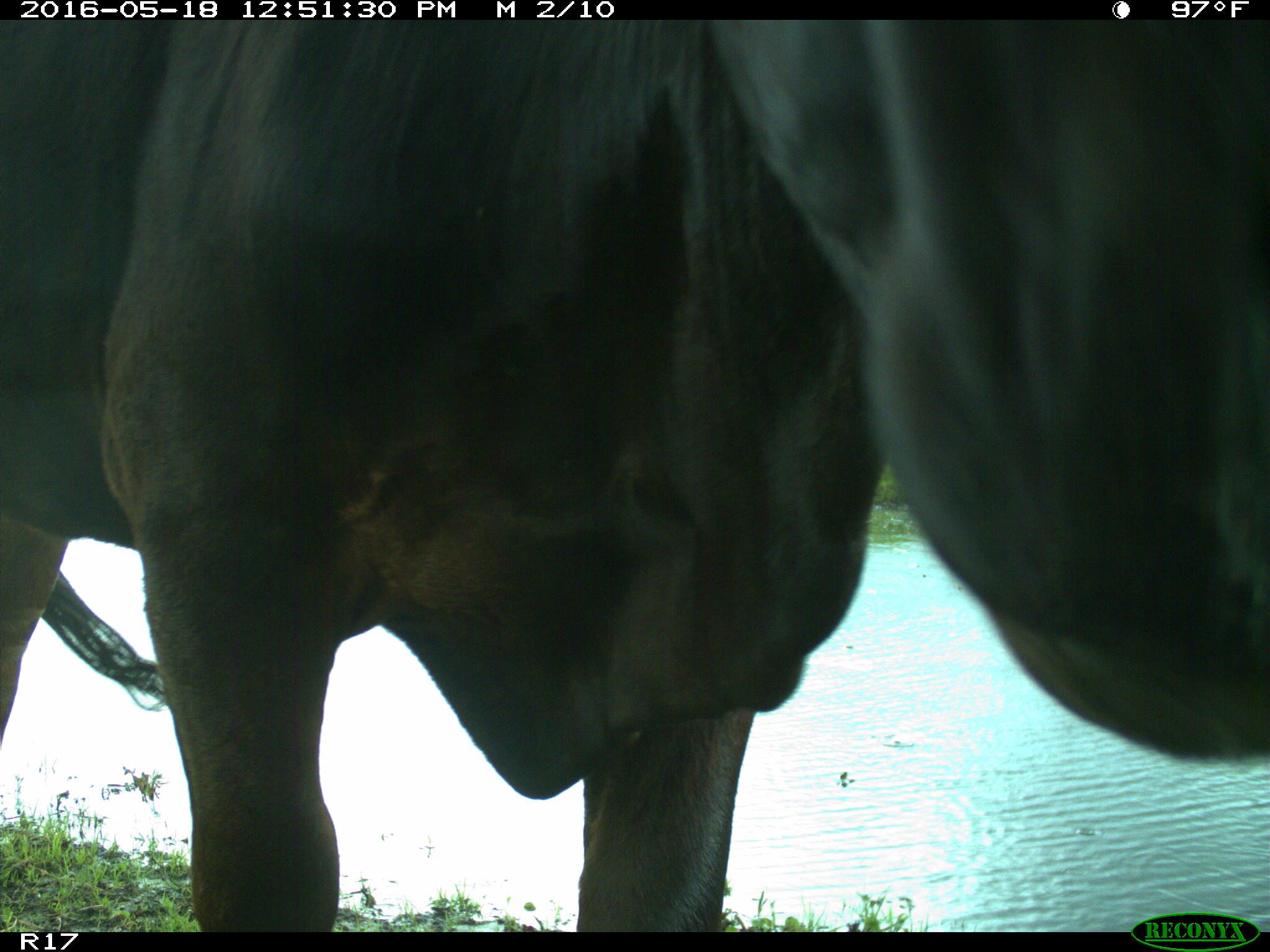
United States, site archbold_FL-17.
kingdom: Animalia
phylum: Chordata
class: Mammalia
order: Artiodactyla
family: Bovidae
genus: Bos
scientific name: Bos taurus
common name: domestic cow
Bos taurus (domestic cow).